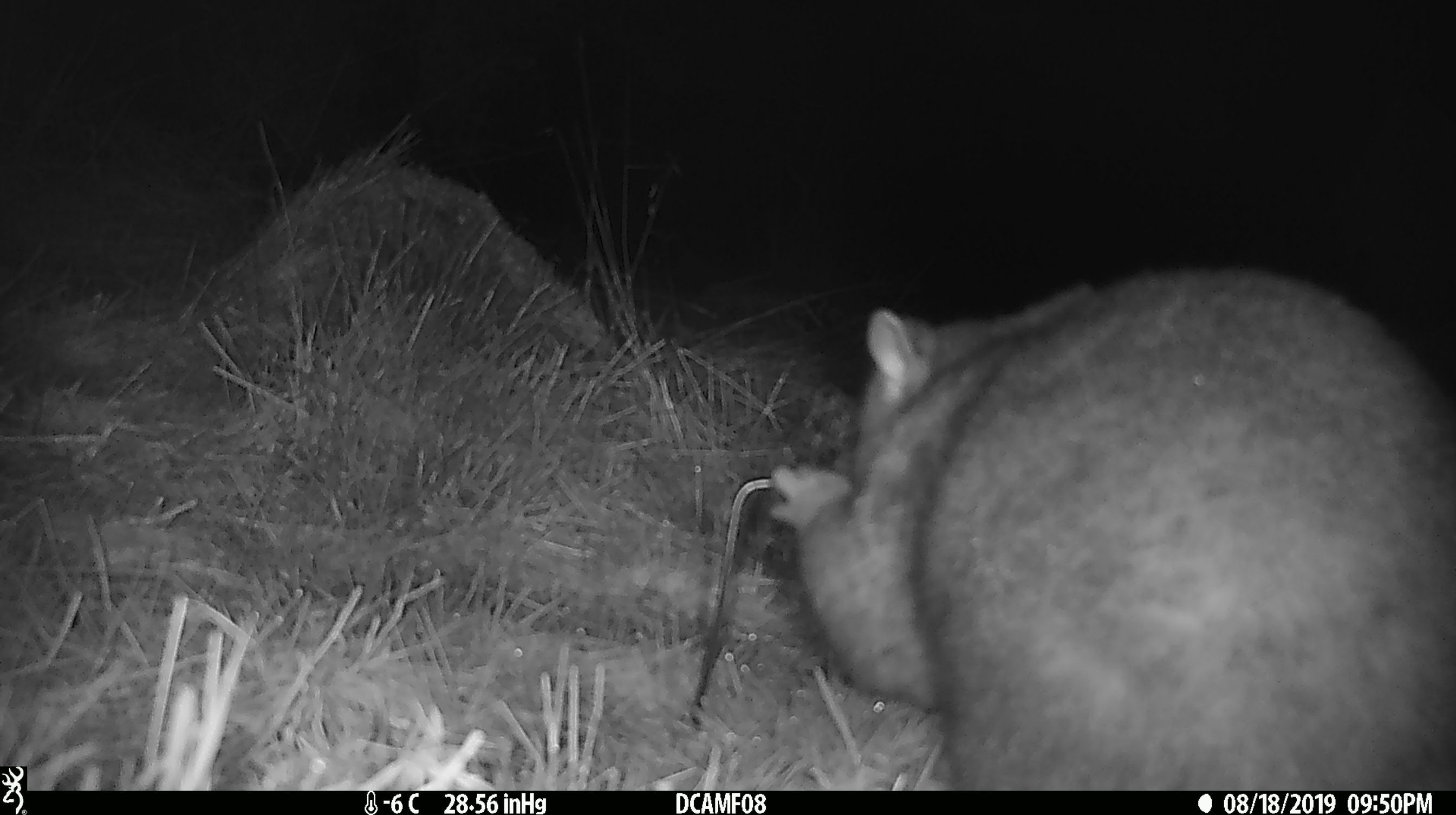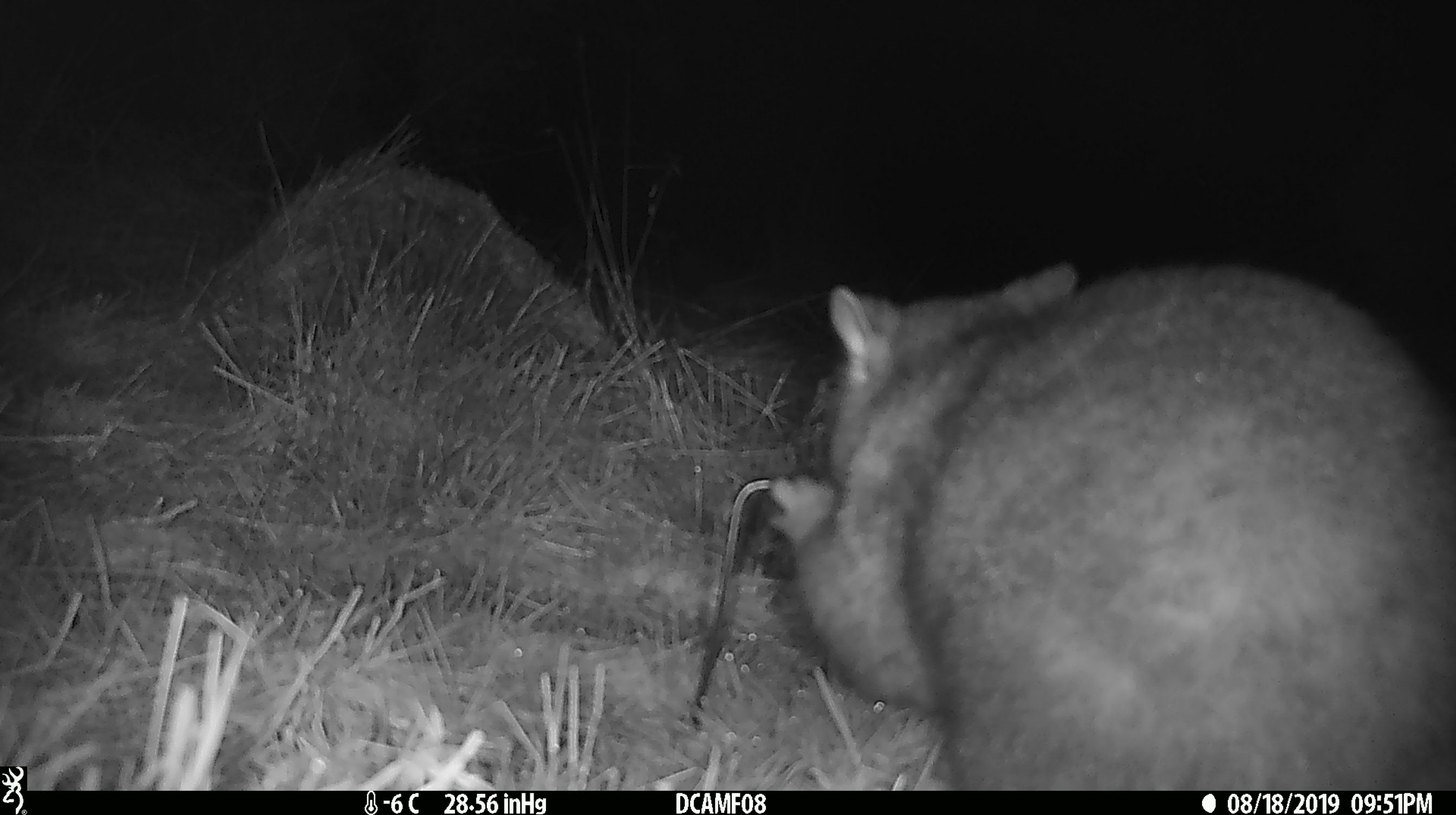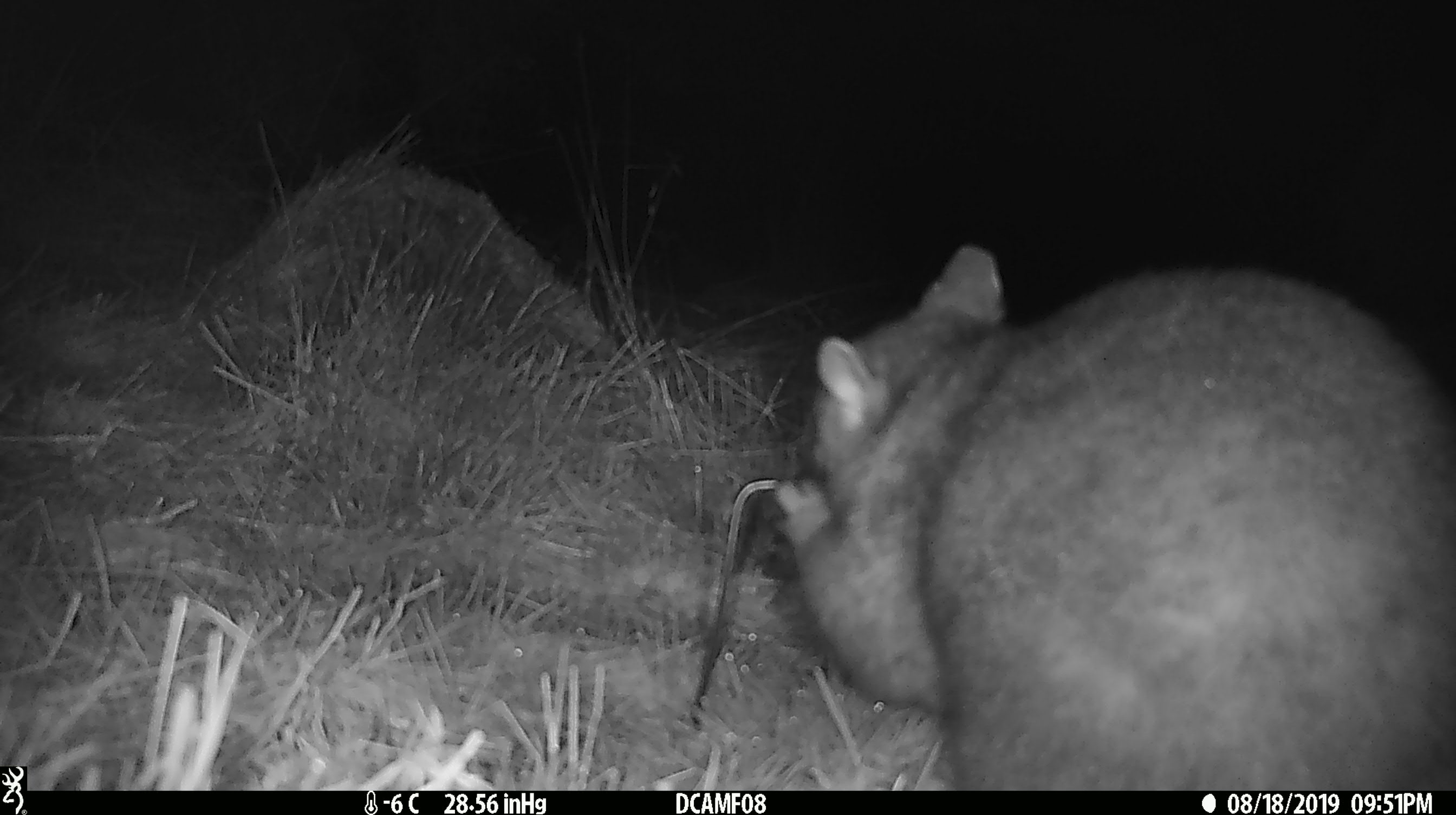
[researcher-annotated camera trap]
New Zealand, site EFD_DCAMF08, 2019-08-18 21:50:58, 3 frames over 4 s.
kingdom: Animalia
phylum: Chordata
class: Mammalia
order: Diprotodontia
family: Phalangeridae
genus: Trichosurus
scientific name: Trichosurus vulpecula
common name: common brushtail possum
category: possum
Possum (common brushtail possum) (Trichosurus vulpecula).